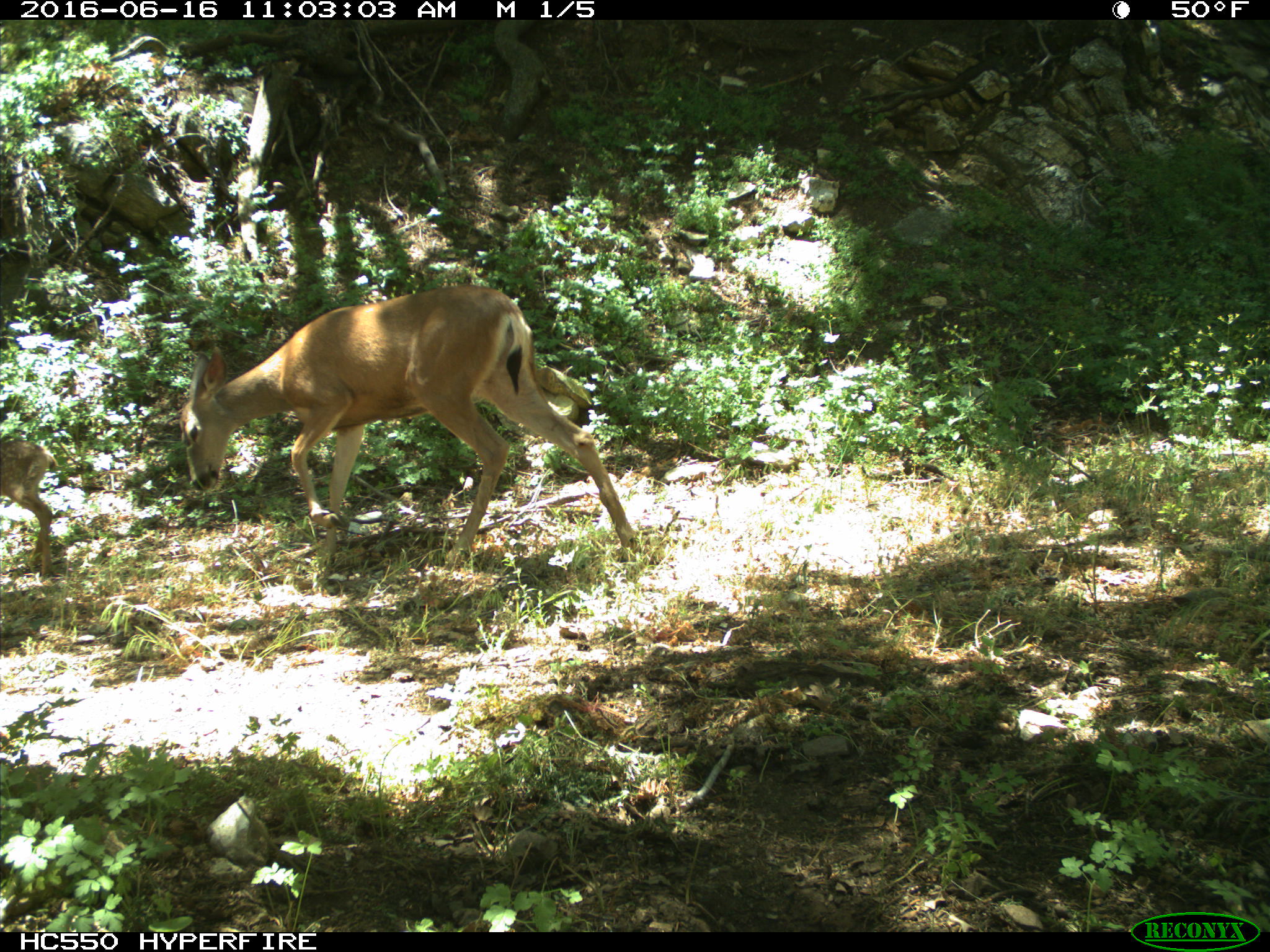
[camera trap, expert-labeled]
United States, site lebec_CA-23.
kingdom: Animalia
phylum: Chordata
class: Mammalia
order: Artiodactyla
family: Cervidae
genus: Odocoileus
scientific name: Odocoileus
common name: deer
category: unidentified deer